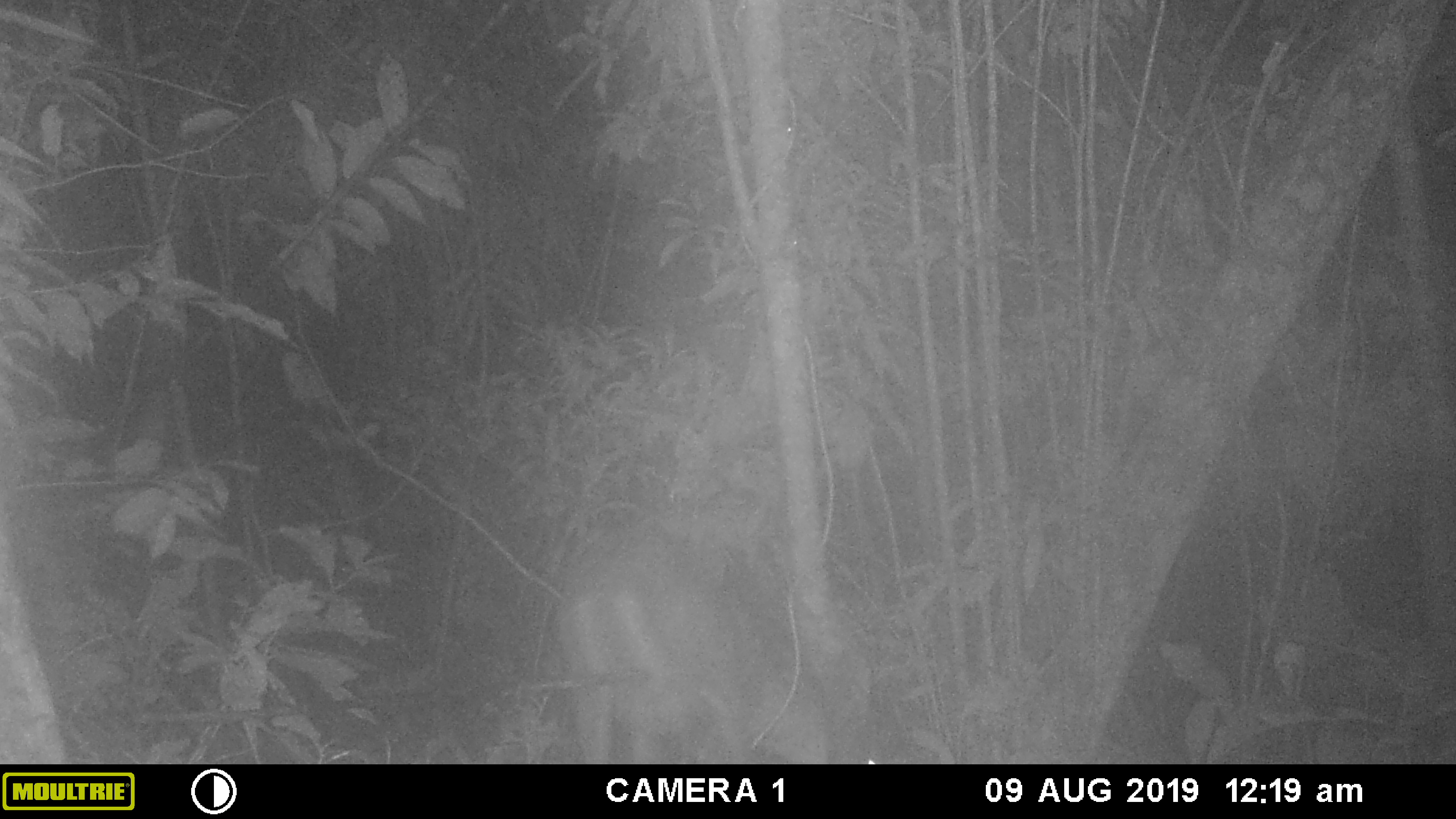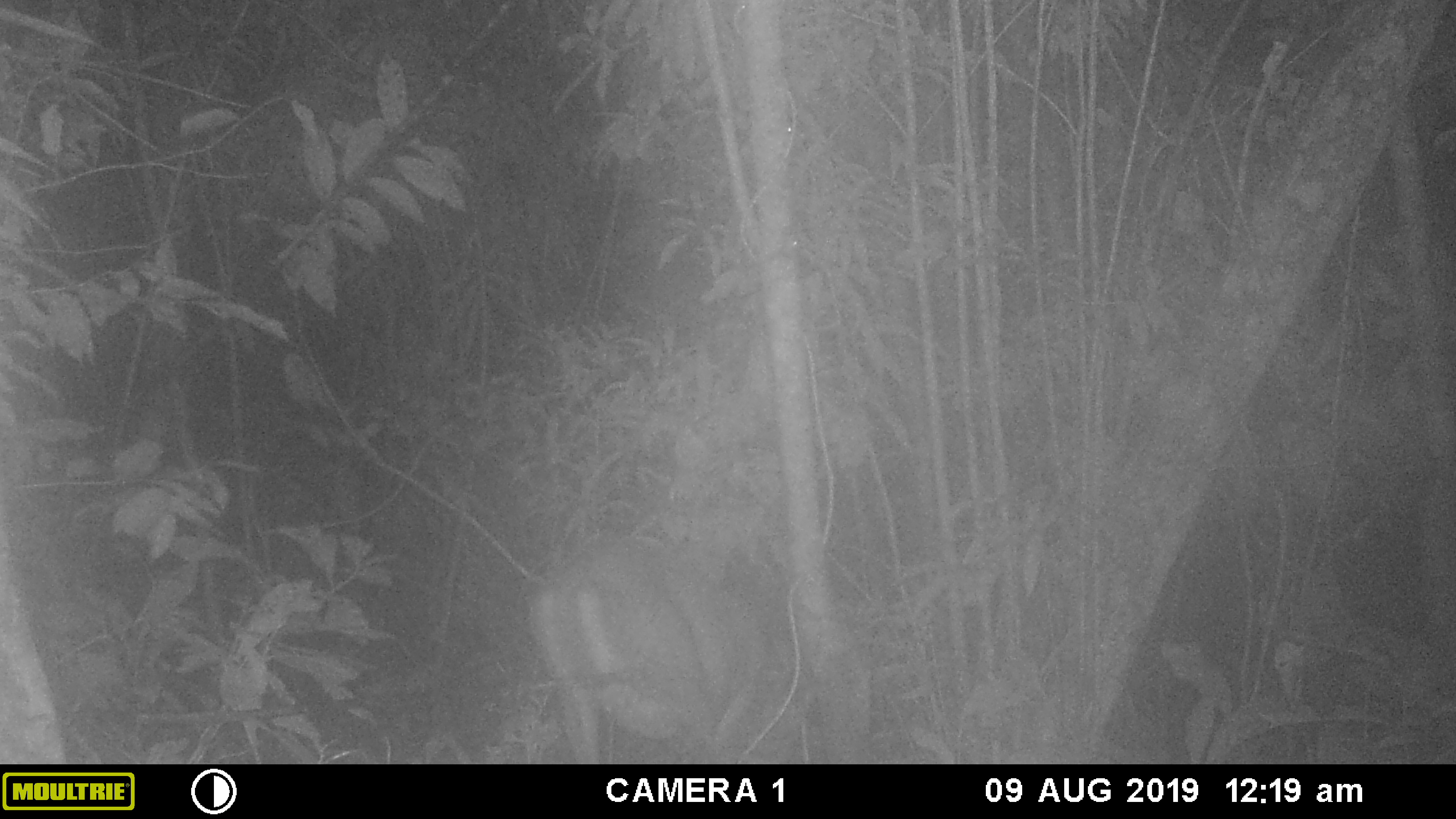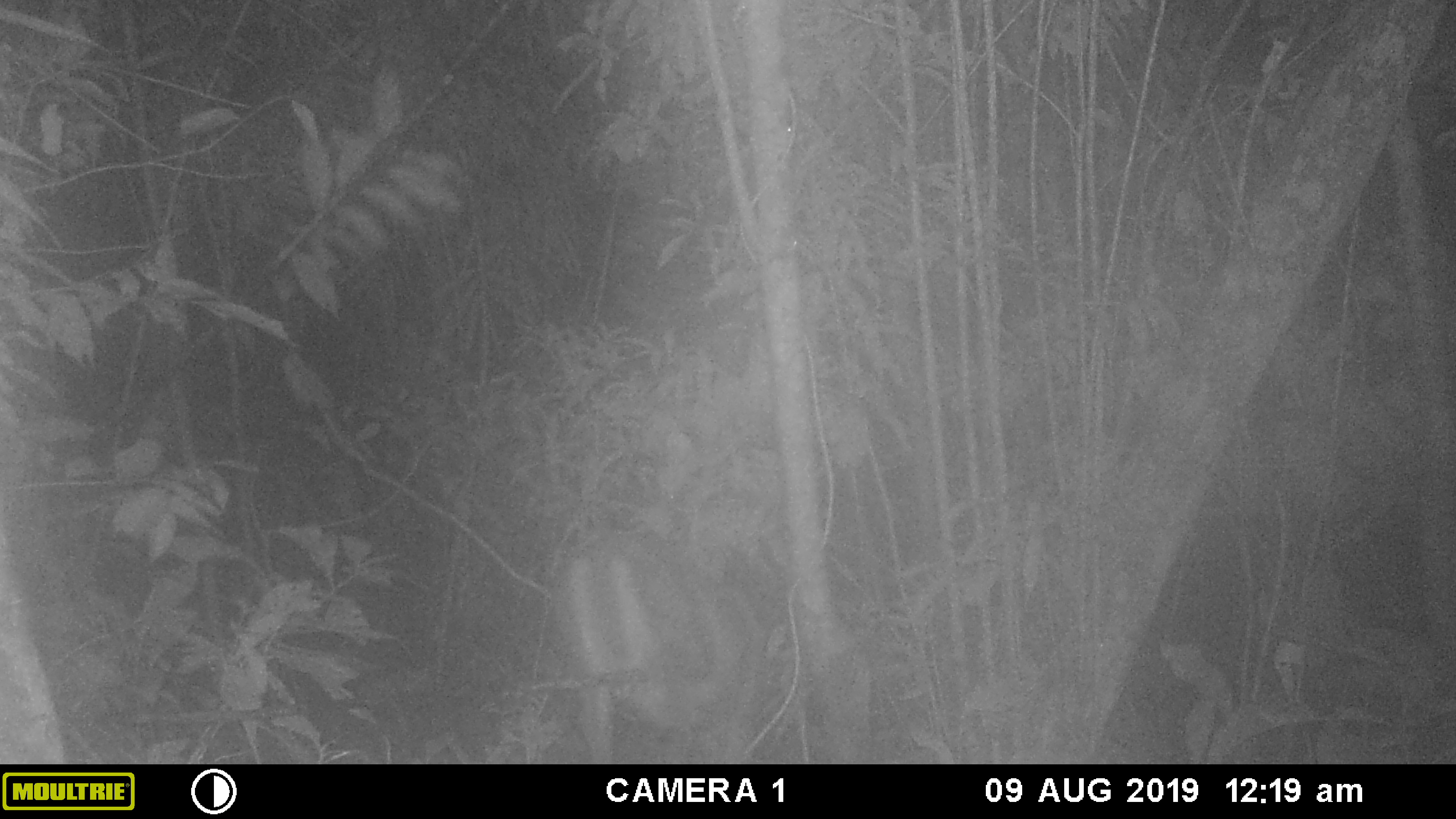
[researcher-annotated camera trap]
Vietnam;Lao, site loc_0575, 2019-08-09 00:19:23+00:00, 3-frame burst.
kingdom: Animalia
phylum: Chordata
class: Mammalia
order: Artiodactyla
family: Cervidae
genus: Muntiacus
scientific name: Muntiacus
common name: muntjacs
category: unidentified muntjac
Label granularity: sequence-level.